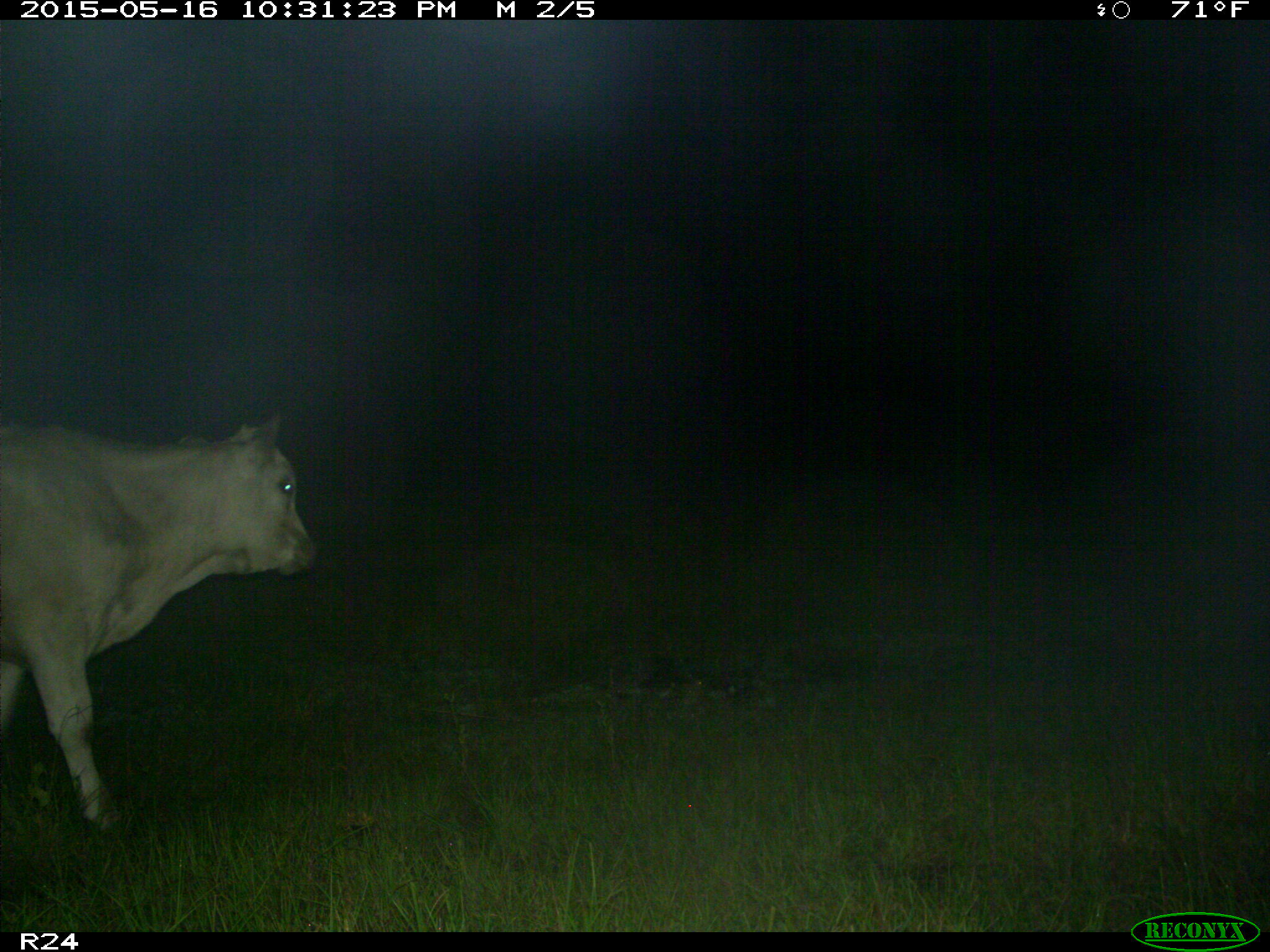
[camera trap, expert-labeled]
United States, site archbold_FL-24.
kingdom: Animalia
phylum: Chordata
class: Mammalia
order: Artiodactyla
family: Bovidae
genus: Bos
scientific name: Bos taurus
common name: domestic cow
Bos taurus (domestic cow).